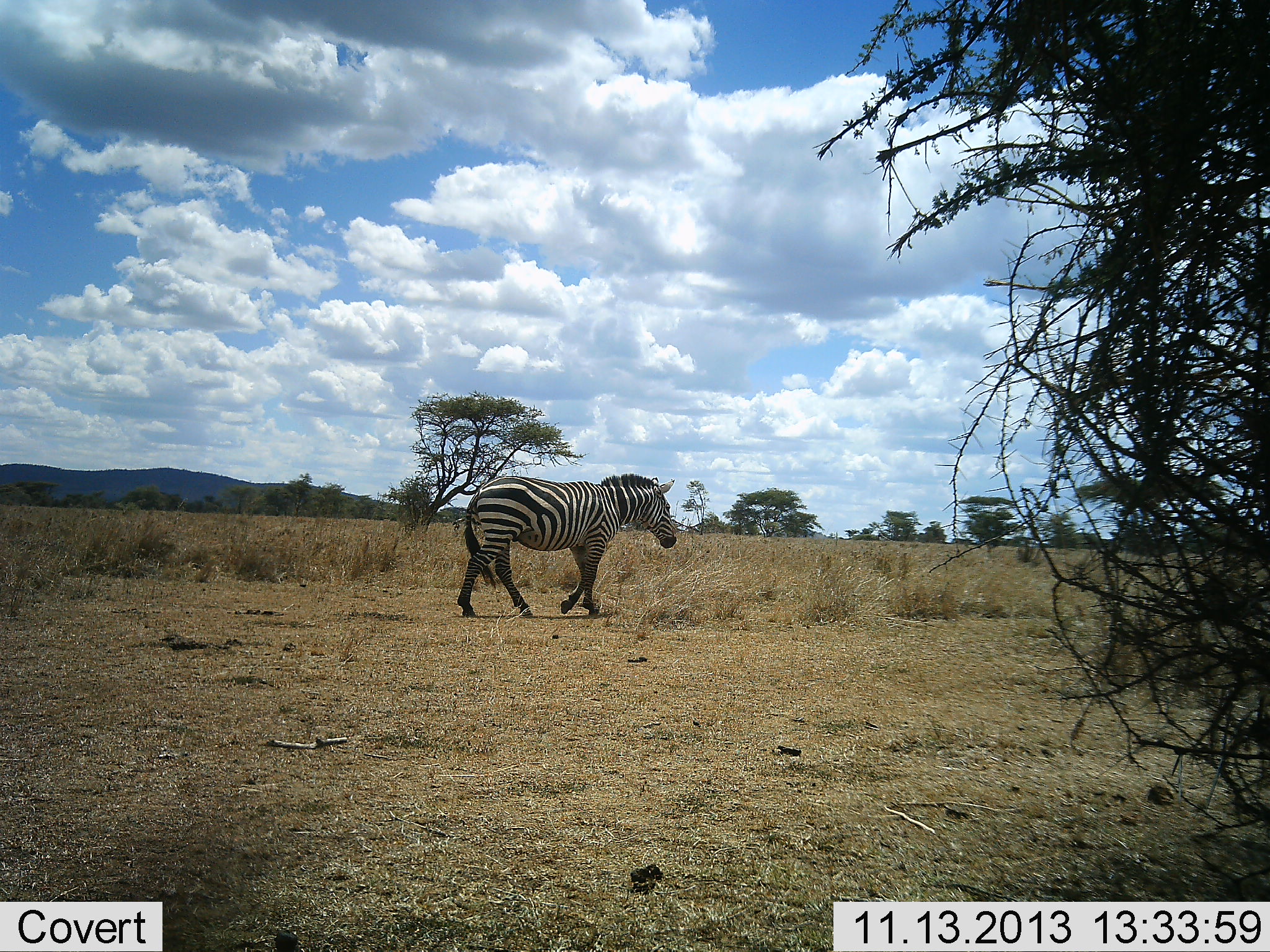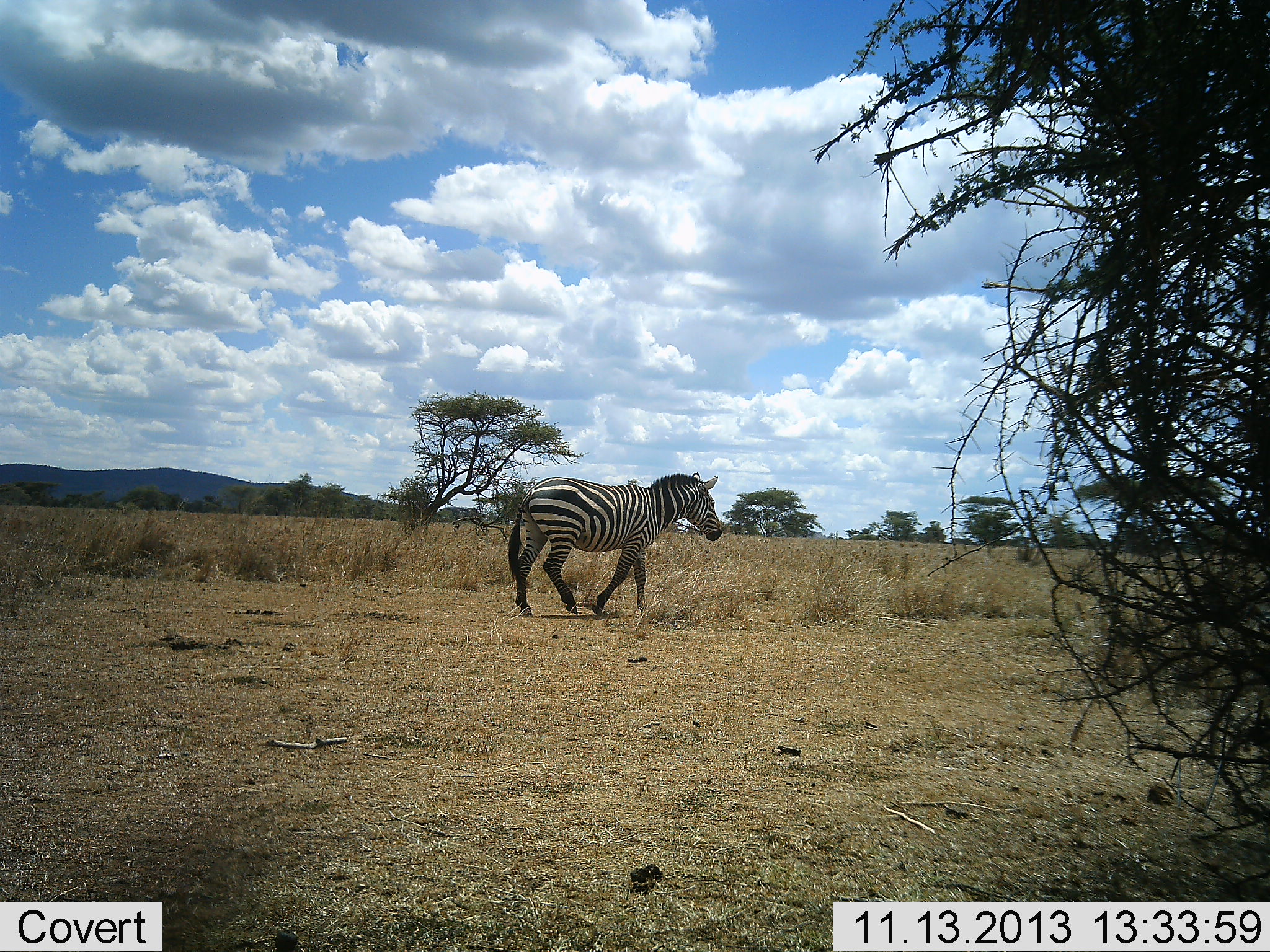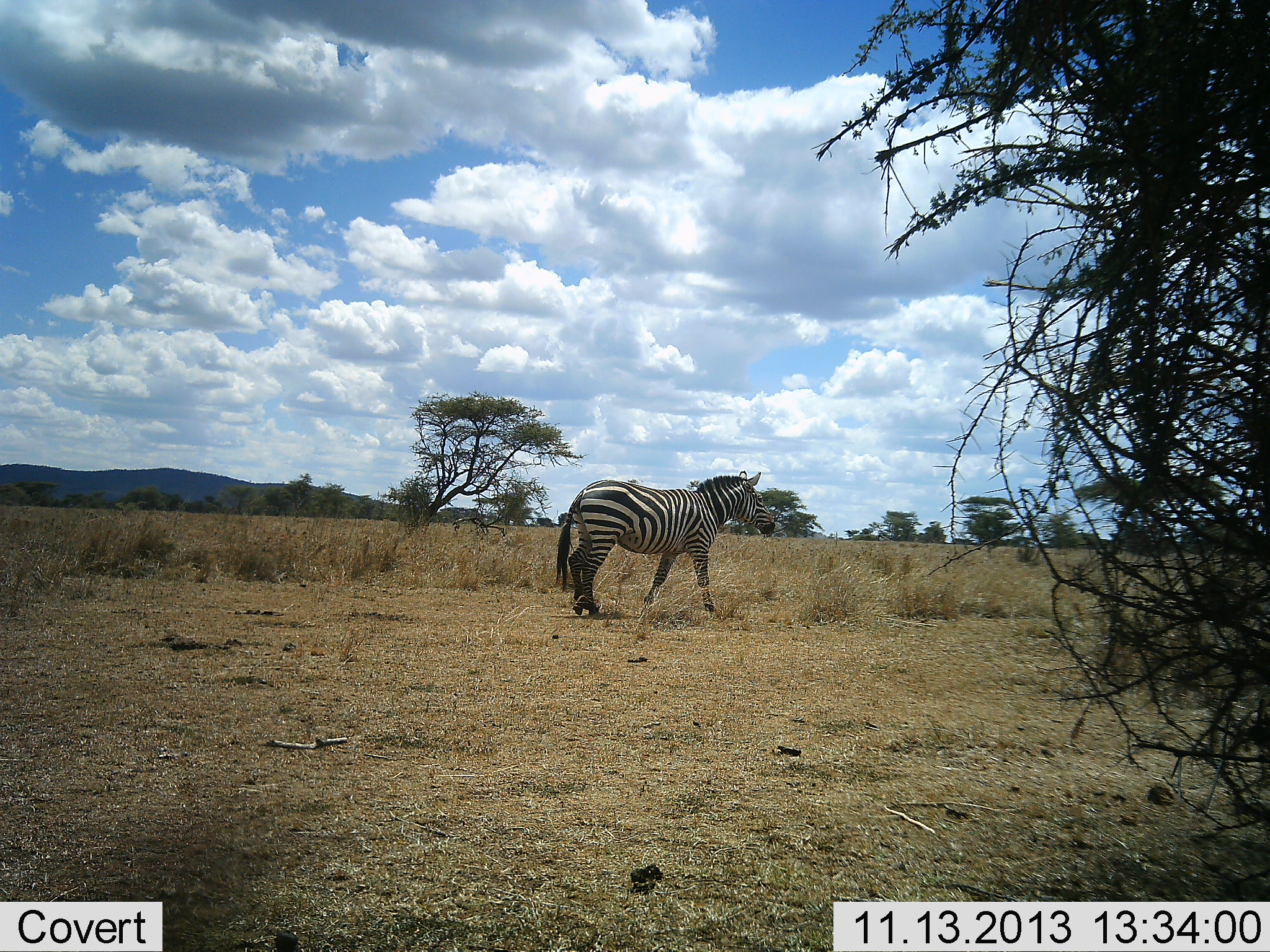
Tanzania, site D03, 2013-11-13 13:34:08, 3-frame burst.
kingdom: Animalia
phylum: Chordata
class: Mammalia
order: Perissodactyla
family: Equidae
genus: Equus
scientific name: Equus quagga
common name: plains zebra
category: zebra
Zebra (plains zebra) (Equus quagga), count 1. Behavior (volunteer vote fractions): standing 0%, resting 0%, moving 100%, interacting 0%. Young present (vote fraction): 0%. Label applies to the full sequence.